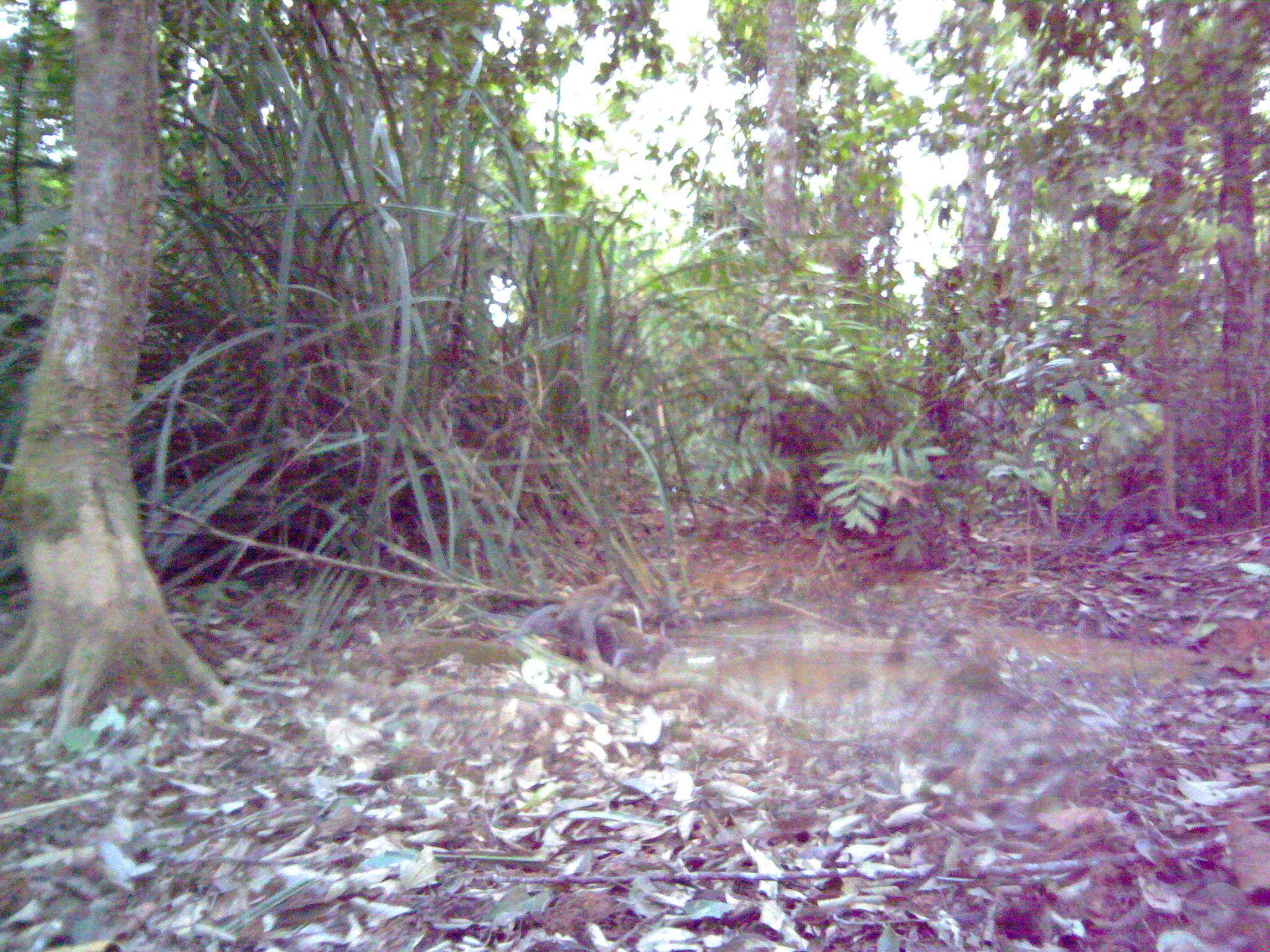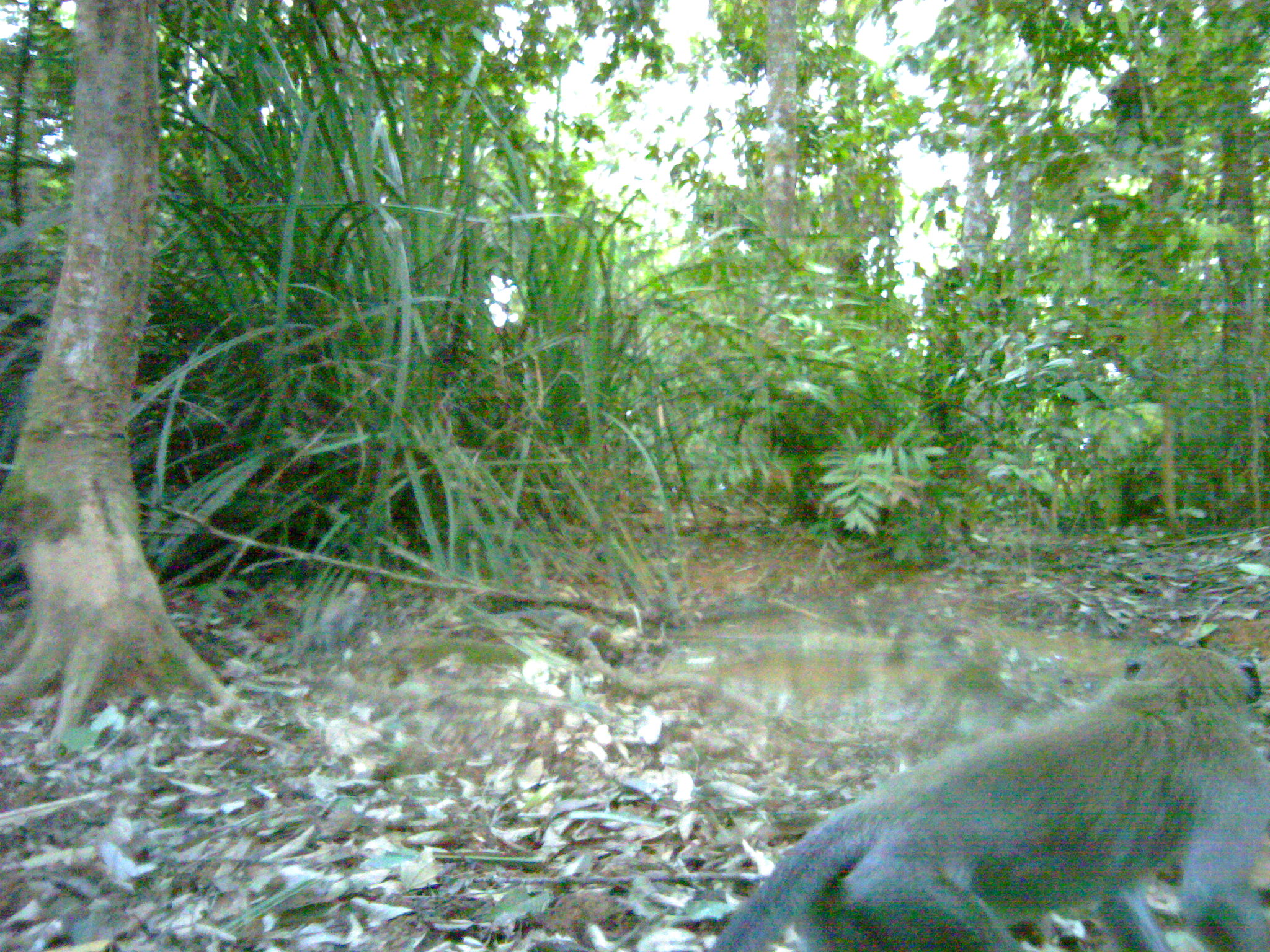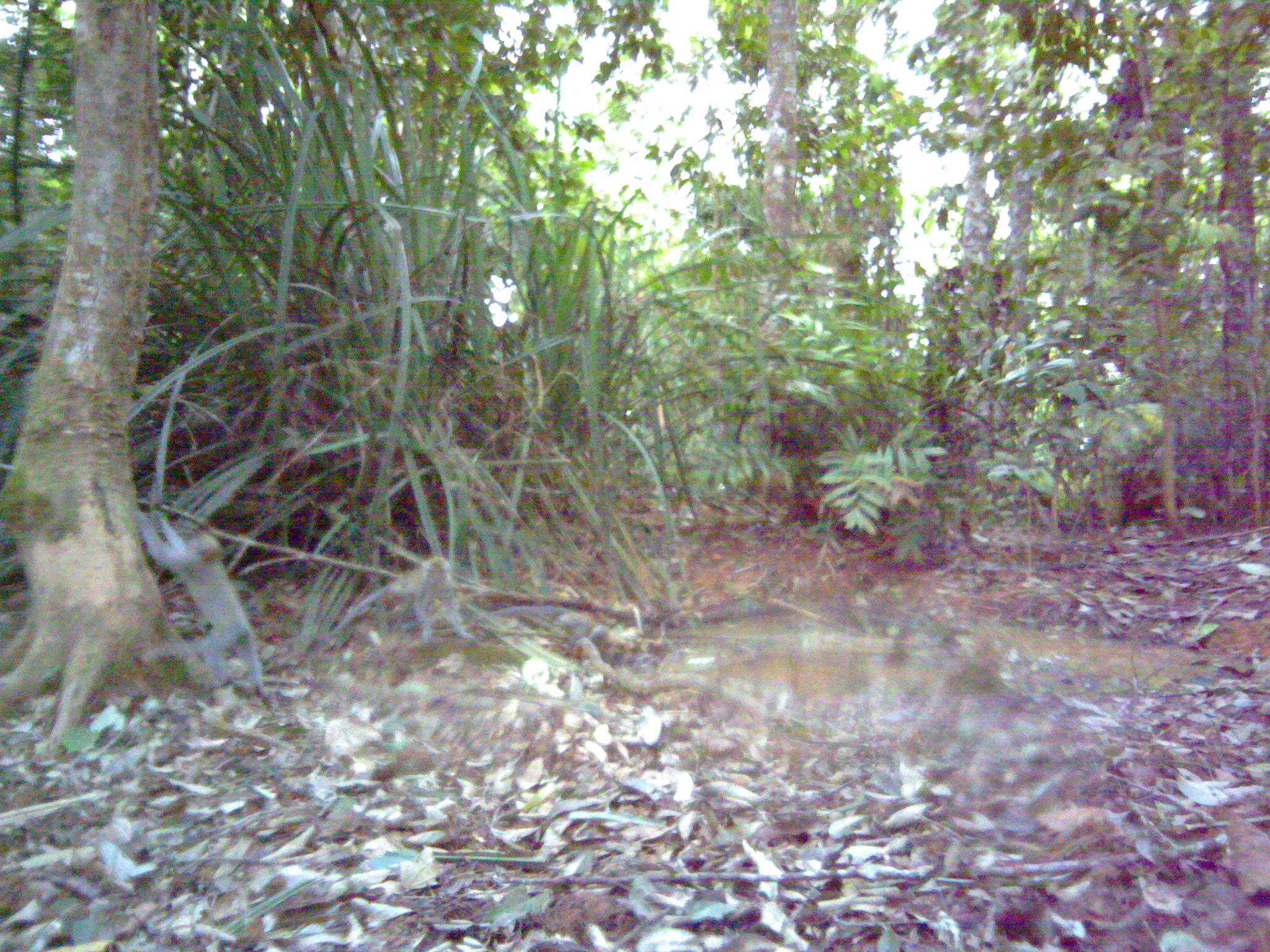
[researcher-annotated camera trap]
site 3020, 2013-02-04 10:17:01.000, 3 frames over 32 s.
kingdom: Animalia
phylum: Chordata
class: Mammalia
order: Primates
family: Cercopithecidae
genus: Macaca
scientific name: Macaca fascicularis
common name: crab-eating macaque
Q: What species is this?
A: Macaca fascicularis (crab-eating macaque).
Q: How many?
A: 1.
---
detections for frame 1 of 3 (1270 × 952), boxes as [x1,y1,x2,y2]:
macaca fascicularis: [552,574,623,658]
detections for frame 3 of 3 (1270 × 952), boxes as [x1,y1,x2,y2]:
macaca fascicularis: [136,509,274,705]; [327,555,477,648]